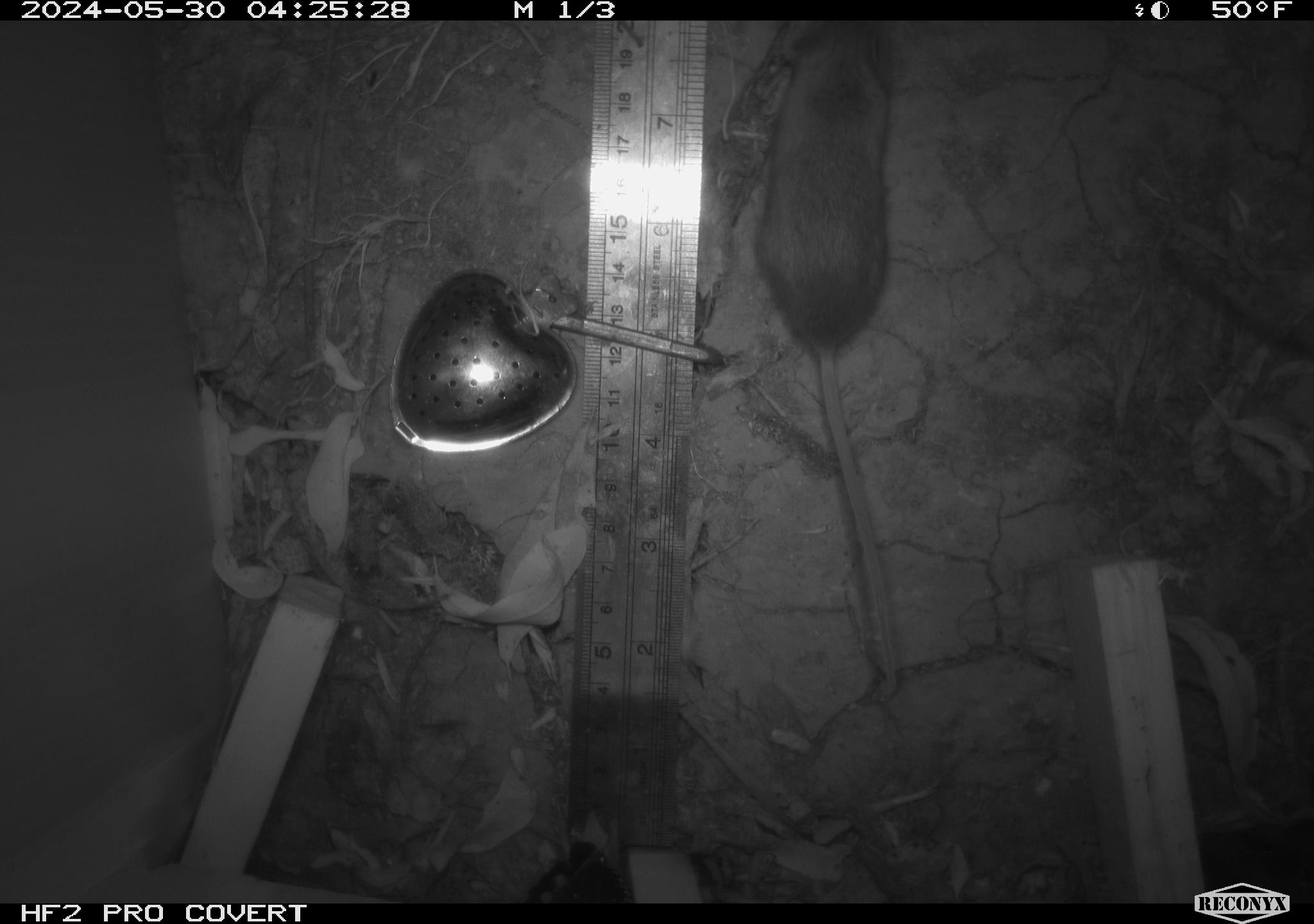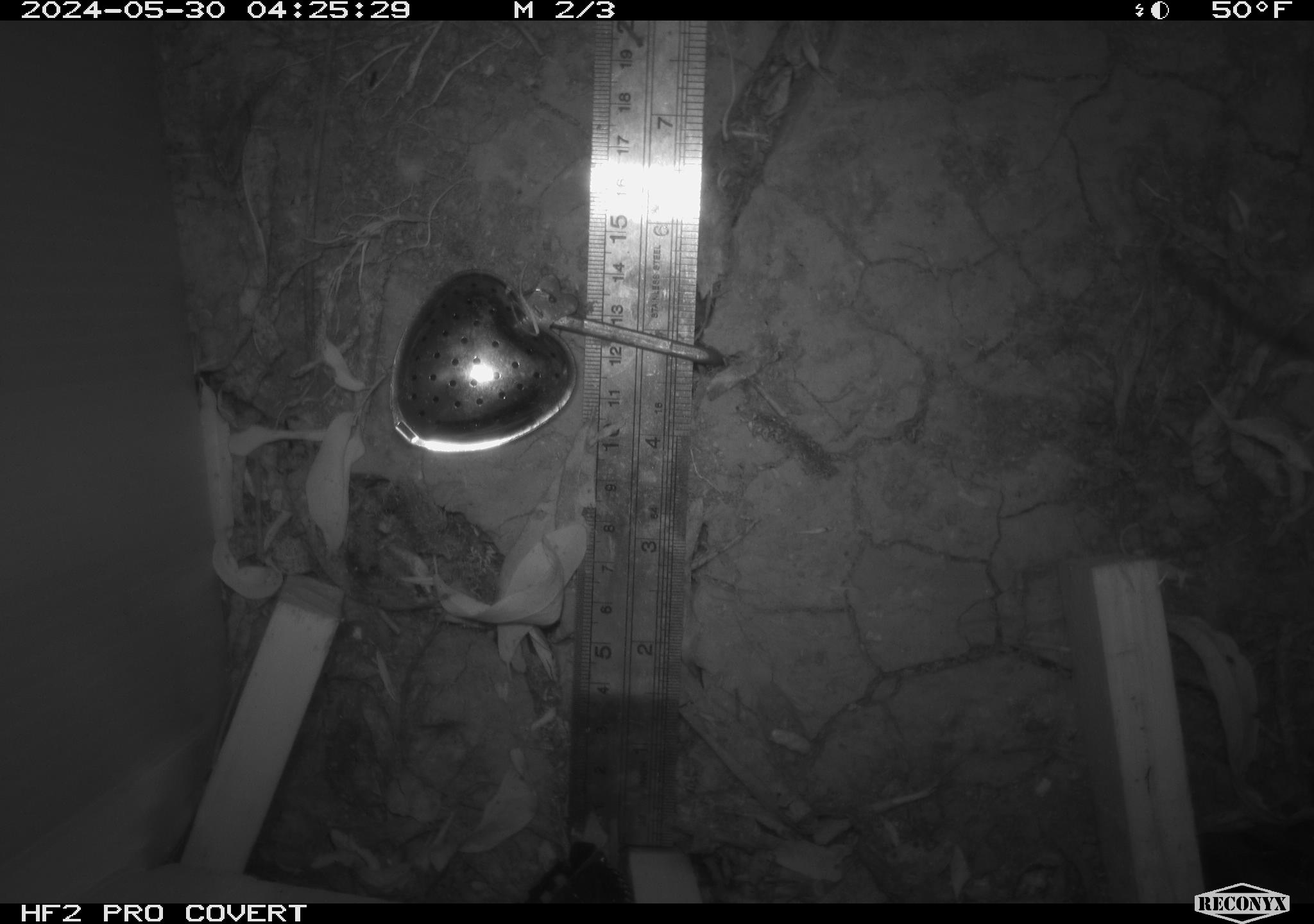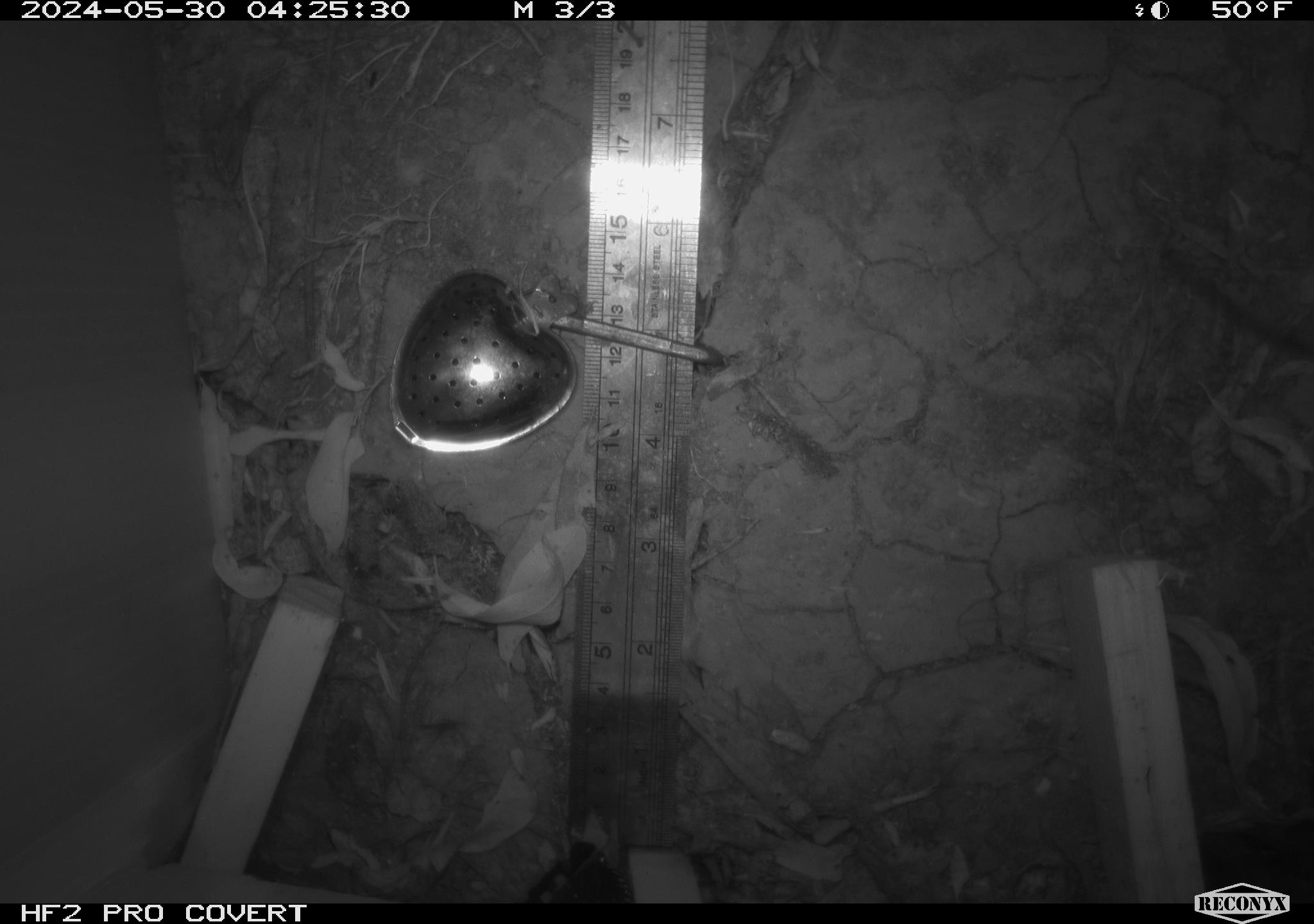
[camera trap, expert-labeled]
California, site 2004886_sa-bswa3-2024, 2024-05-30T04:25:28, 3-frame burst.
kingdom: Animalia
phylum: Chordata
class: Mammalia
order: Rodentia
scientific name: Rodentia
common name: mouse species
Mouse species (Rodentia).